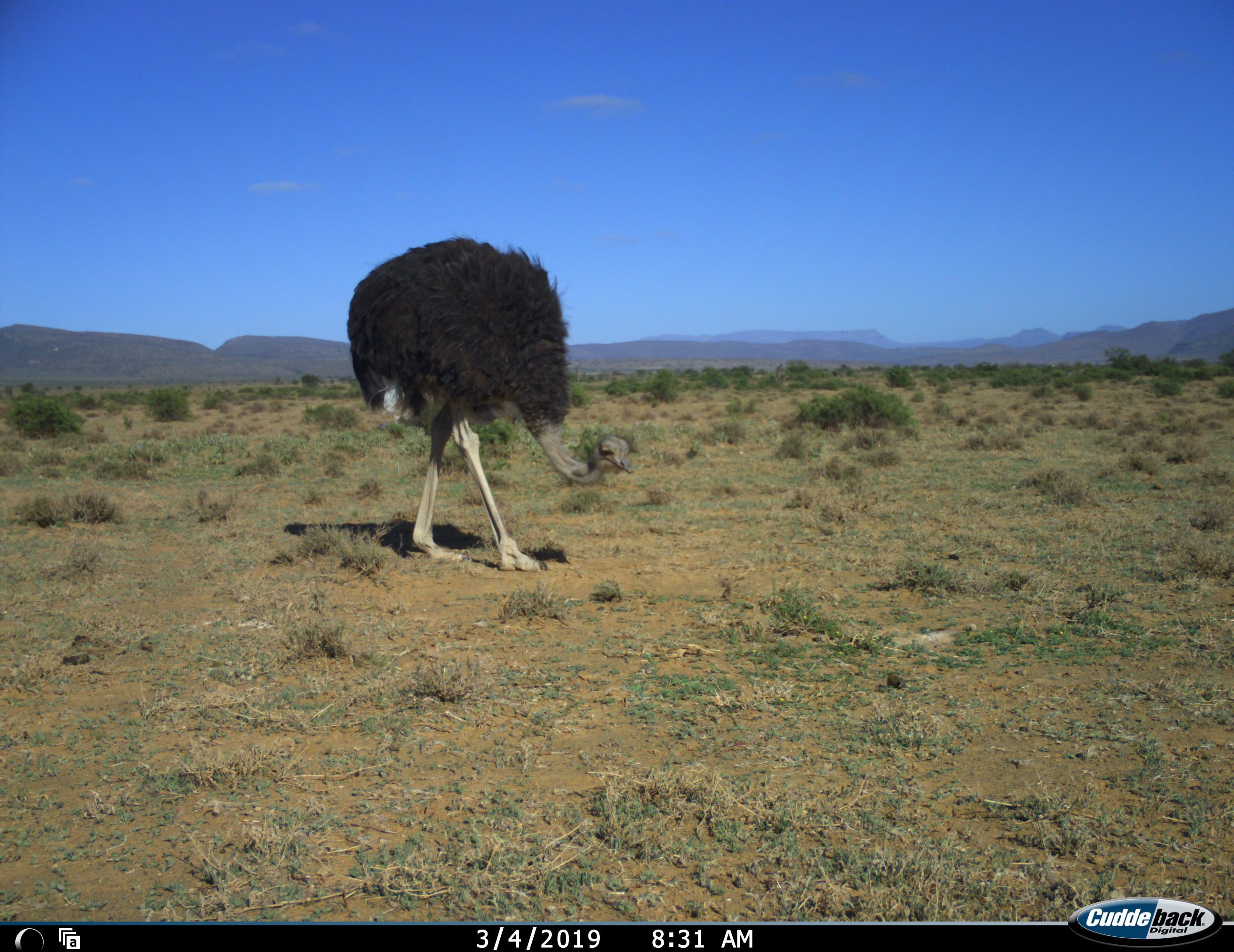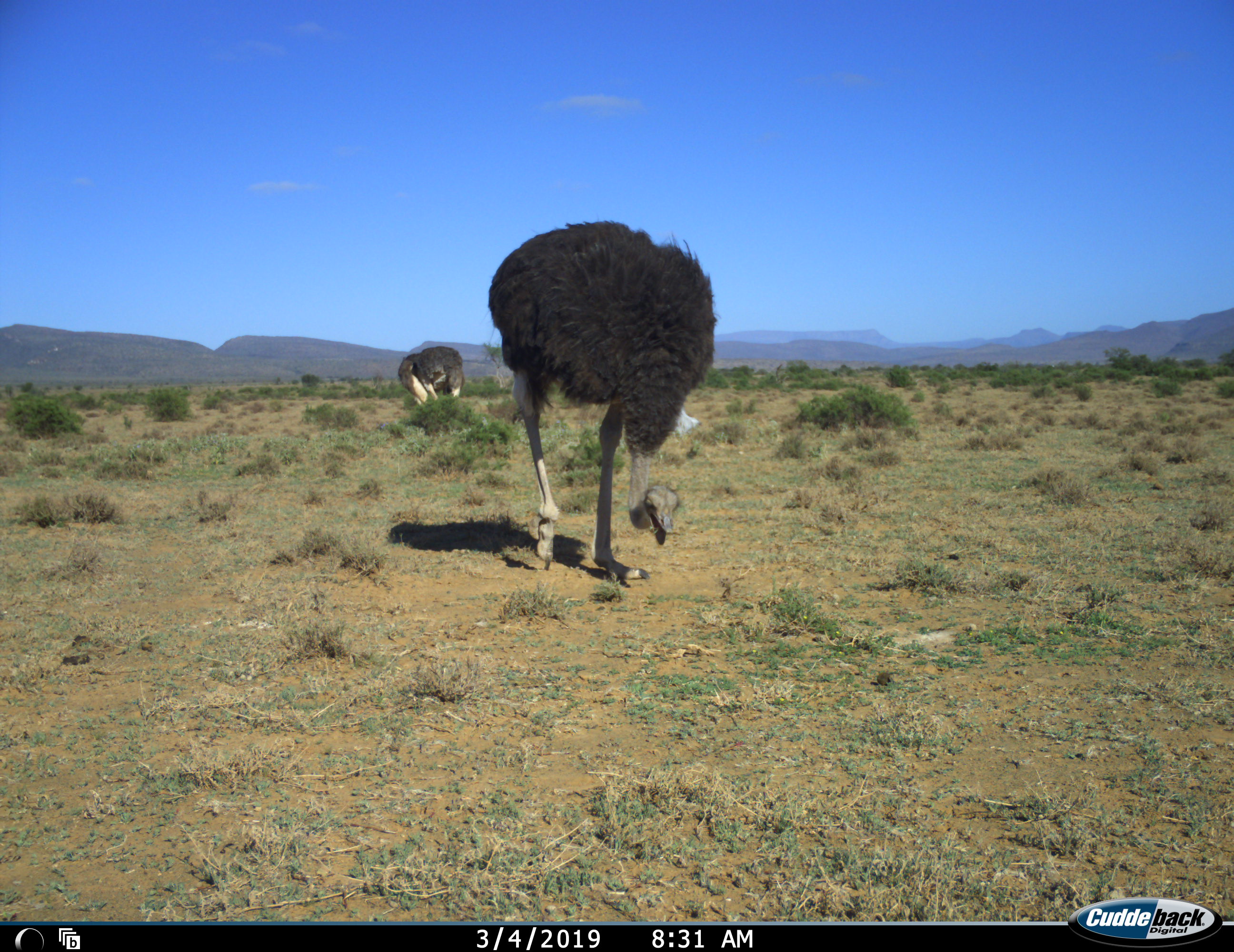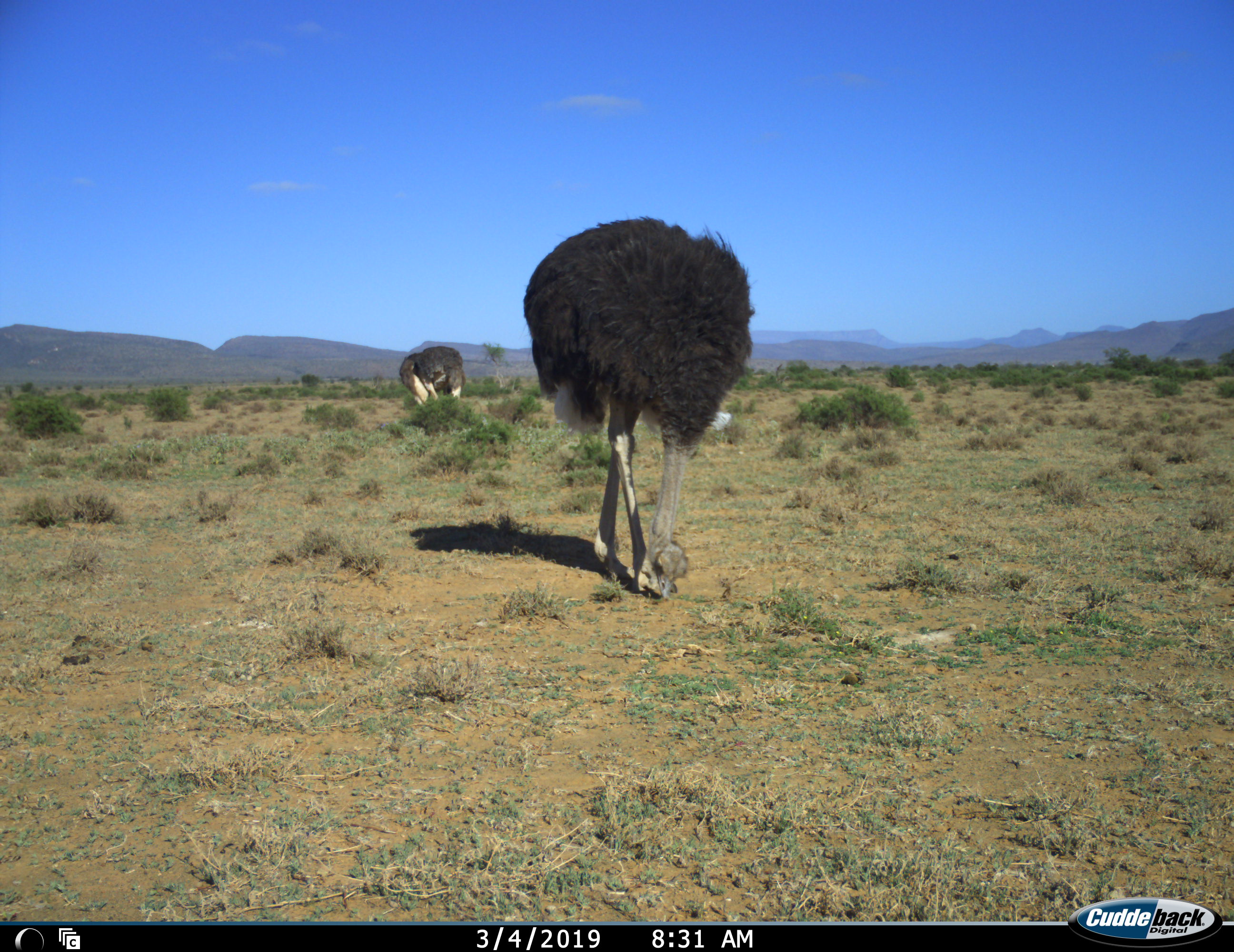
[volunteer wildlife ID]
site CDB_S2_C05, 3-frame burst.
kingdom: Animalia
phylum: Chordata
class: Aves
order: Struthioniformes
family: Struthionidae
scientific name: Struthionidae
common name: ostrich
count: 2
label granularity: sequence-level